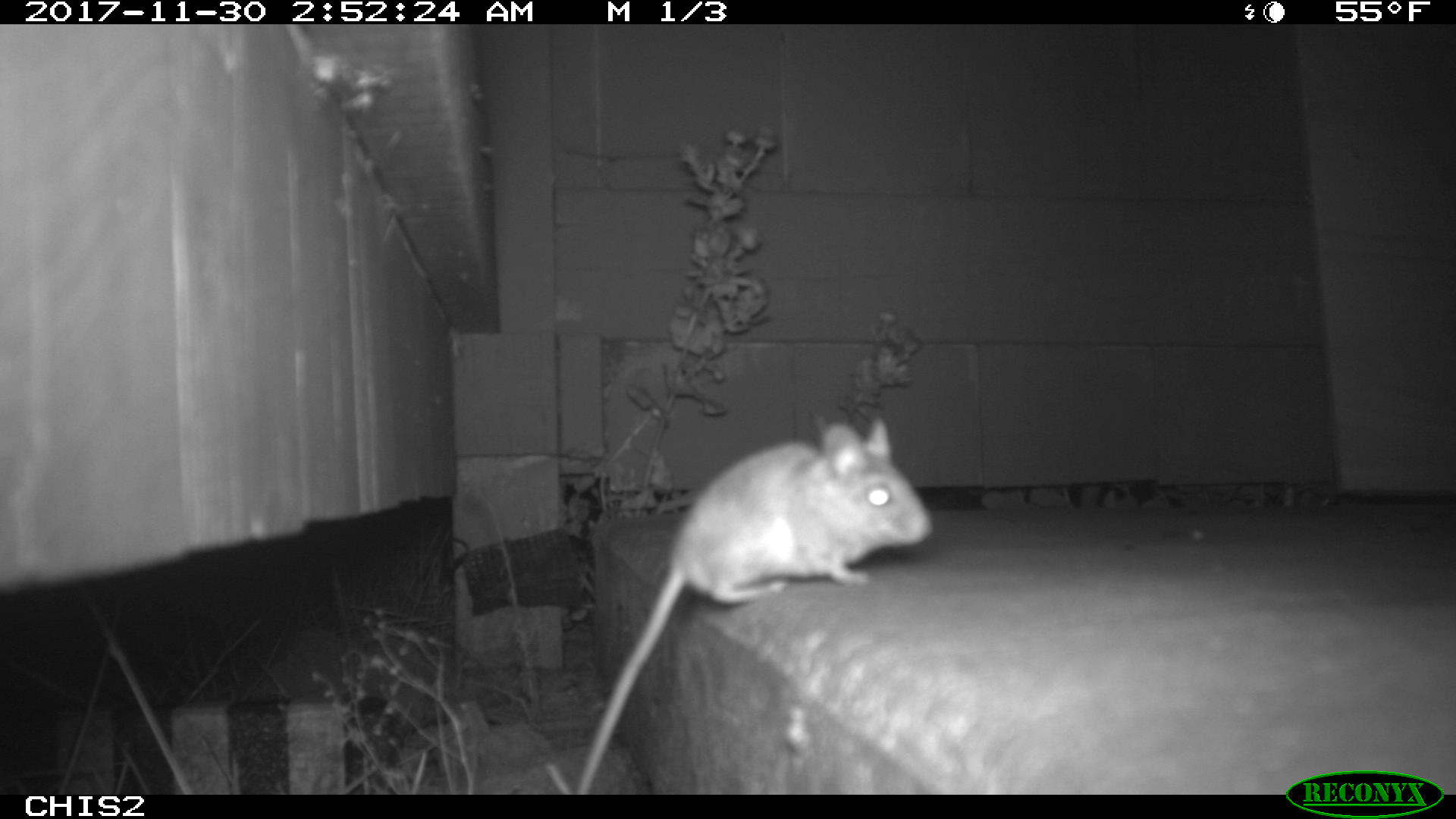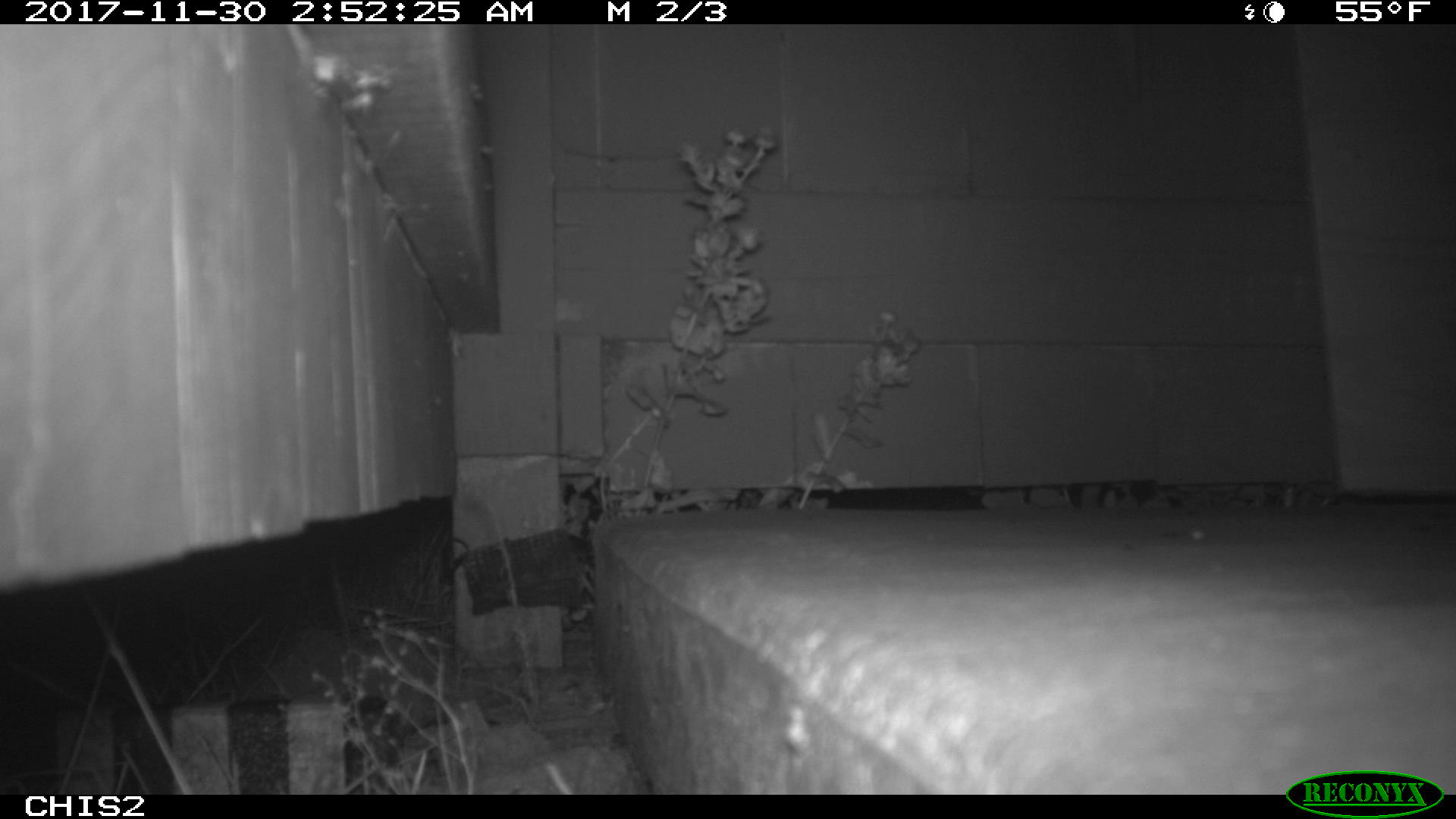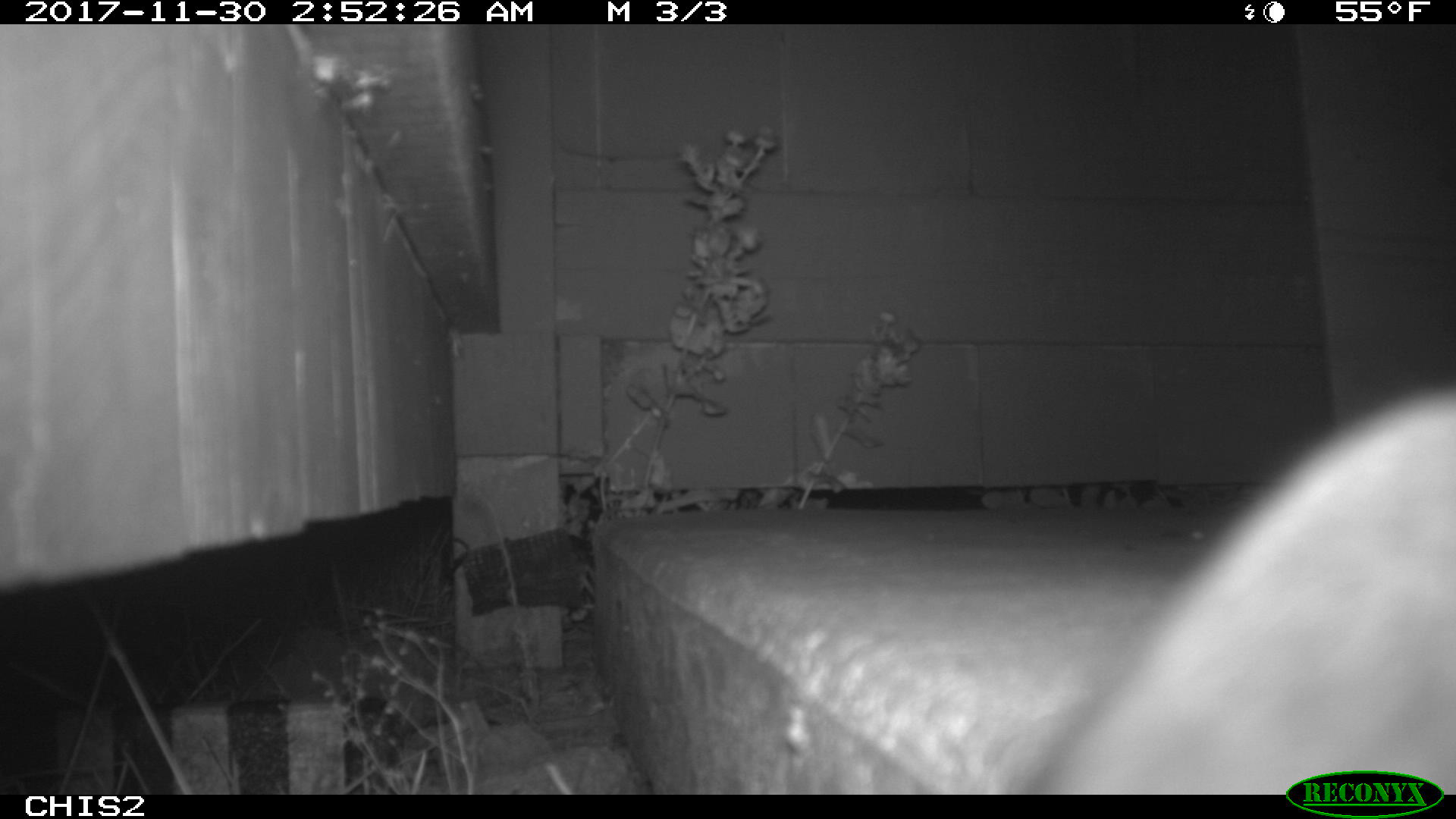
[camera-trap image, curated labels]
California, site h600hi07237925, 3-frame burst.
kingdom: Animalia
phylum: Chordata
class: Mammalia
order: Rodentia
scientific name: Rodentia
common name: rodent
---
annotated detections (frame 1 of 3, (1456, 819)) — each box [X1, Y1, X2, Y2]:
rodent: [576, 416, 934, 794]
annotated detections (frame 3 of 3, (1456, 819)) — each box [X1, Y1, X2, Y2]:
rodent: [1030, 383, 1453, 792]